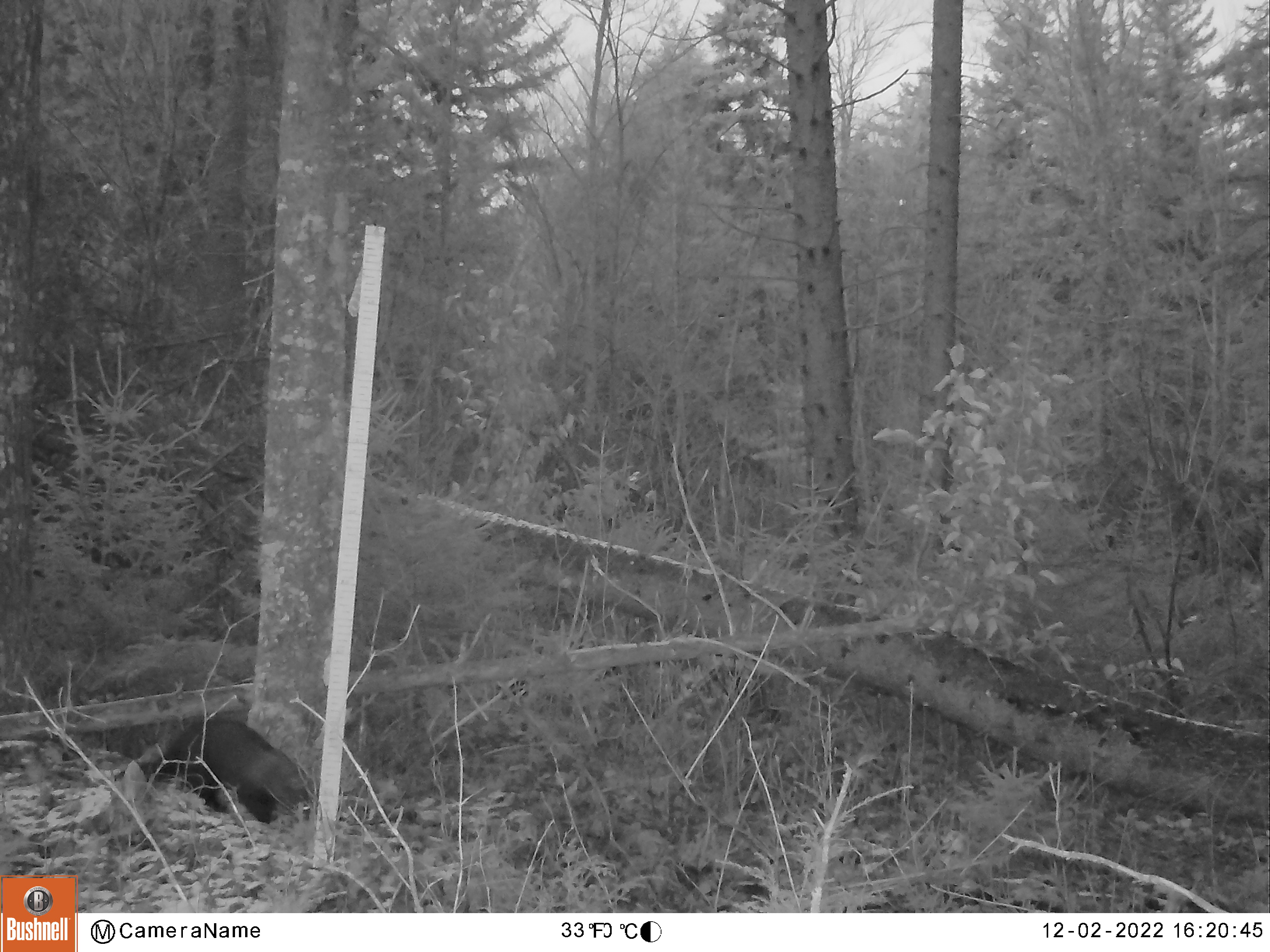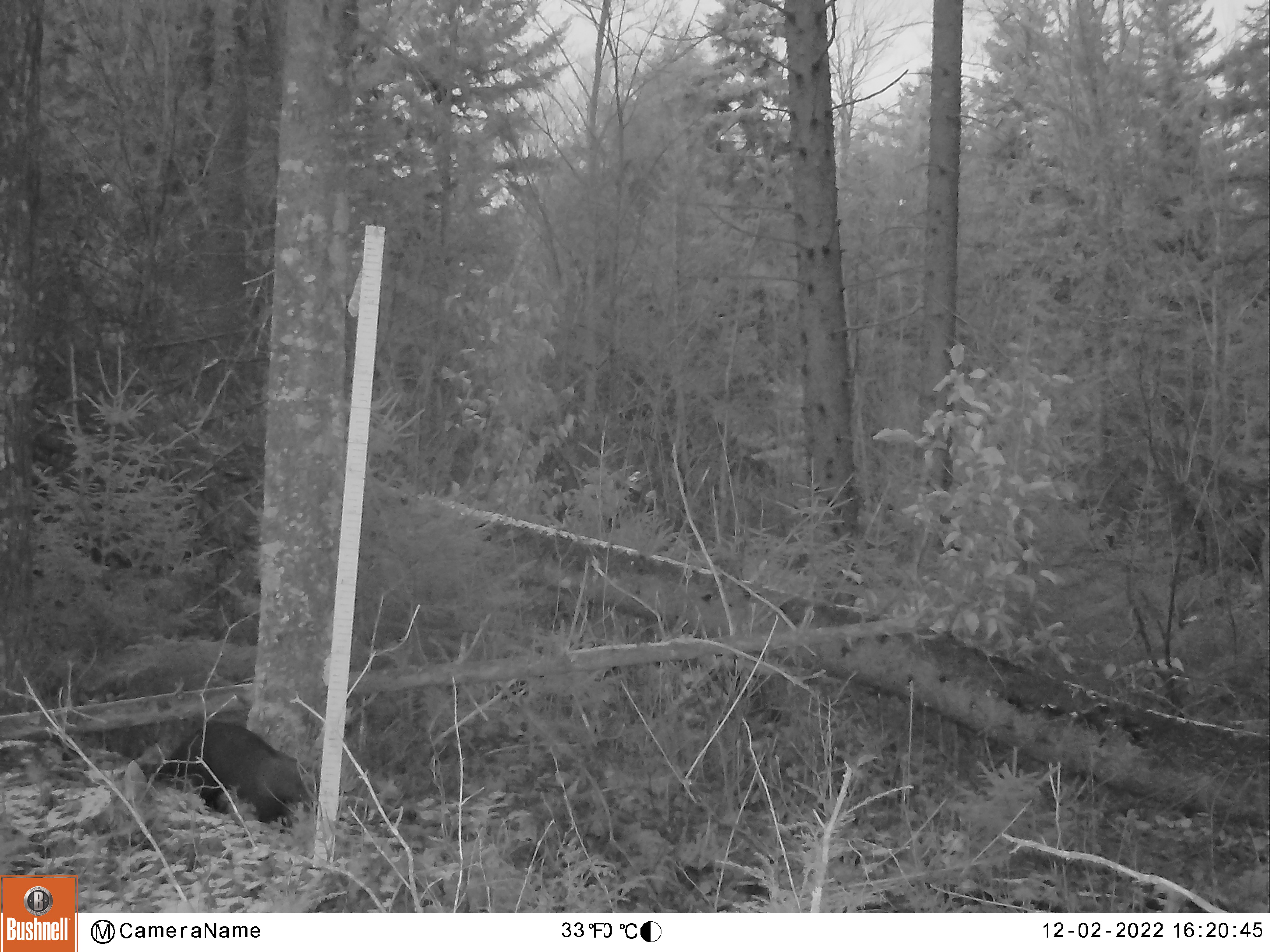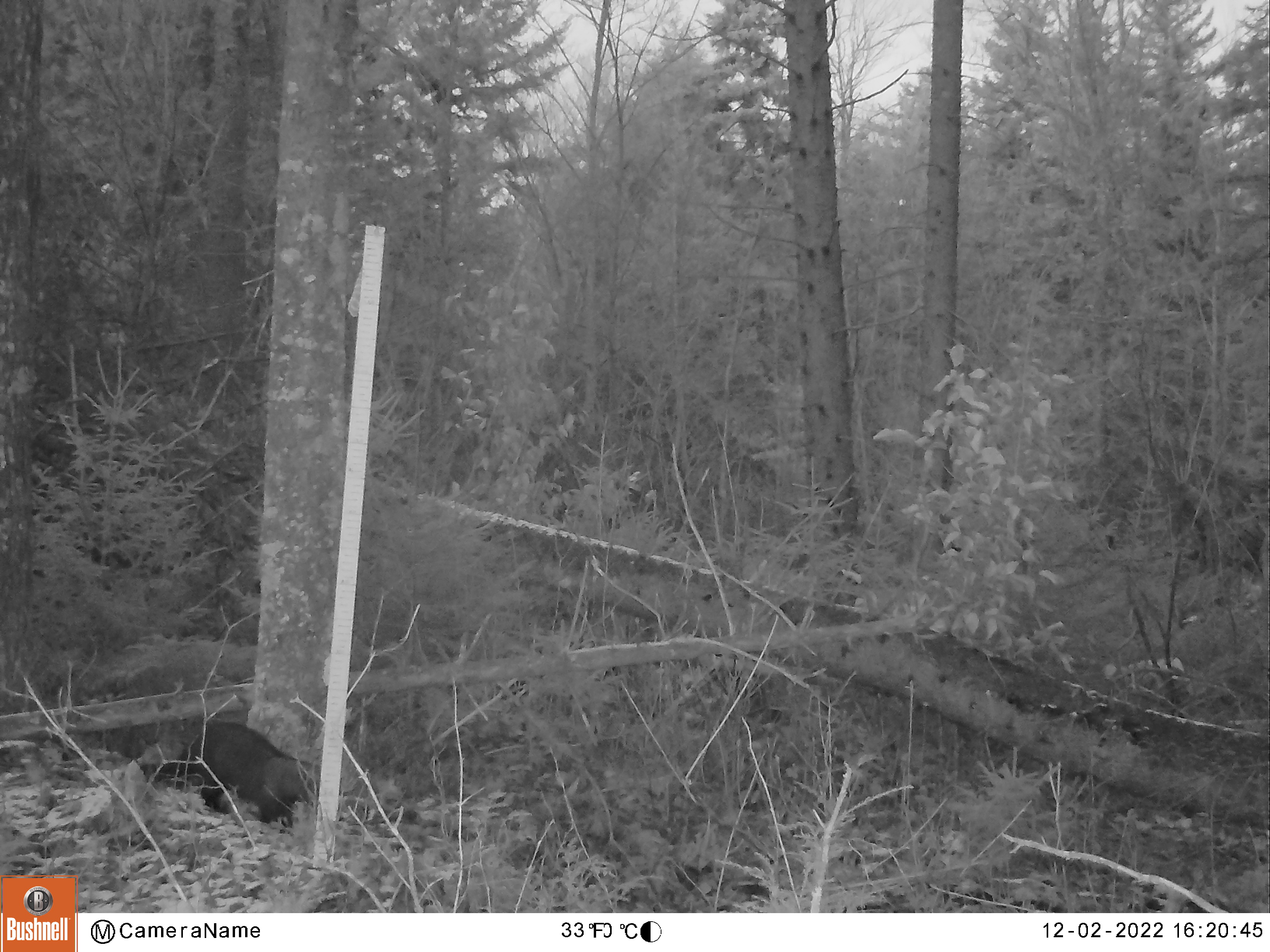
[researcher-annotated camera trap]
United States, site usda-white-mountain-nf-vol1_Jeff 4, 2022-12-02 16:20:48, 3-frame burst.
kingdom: Animalia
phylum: Chordata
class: Mammalia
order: Carnivora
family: Mustelidae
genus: Pekania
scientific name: Pekania pennanti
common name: fisher